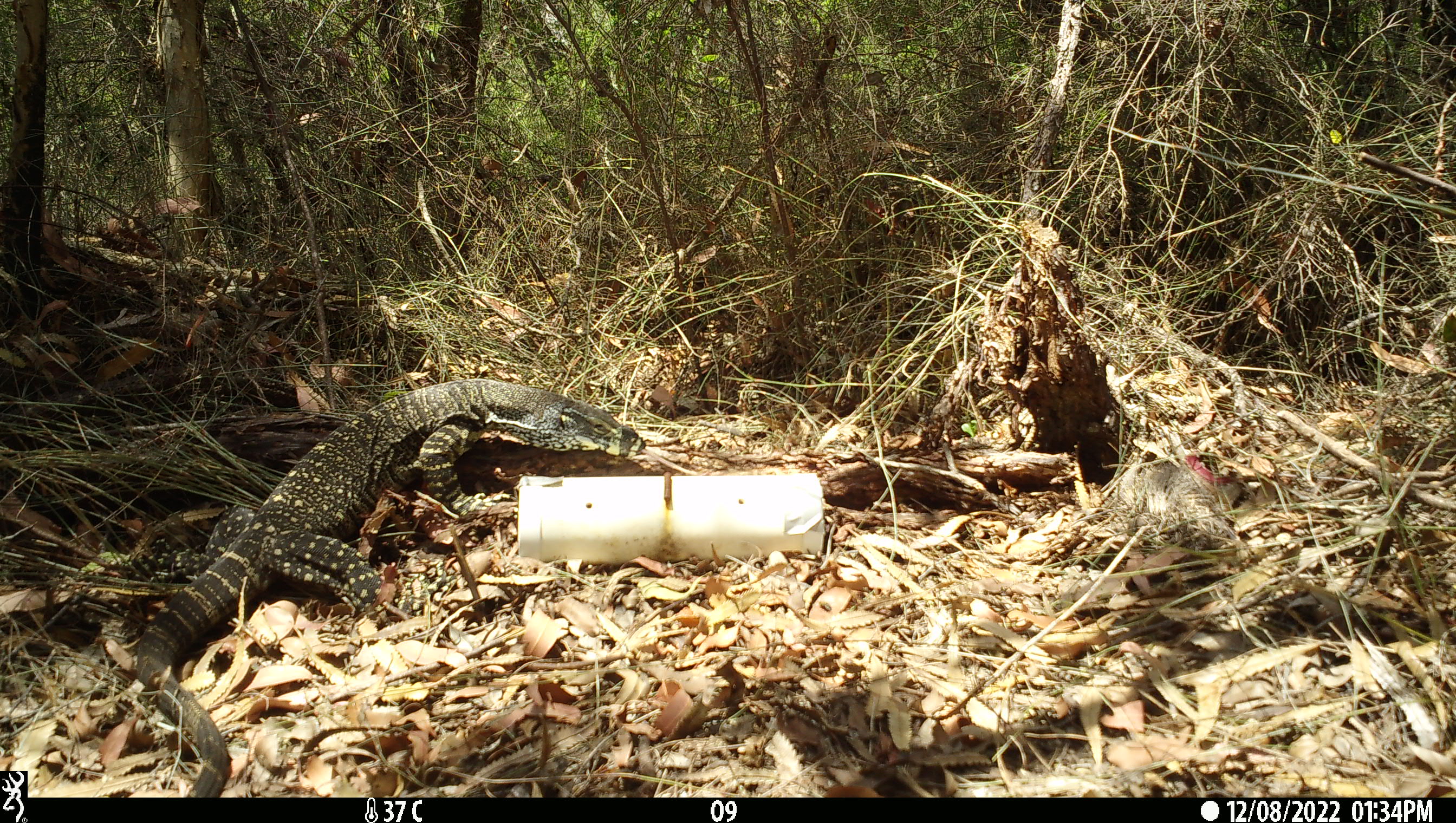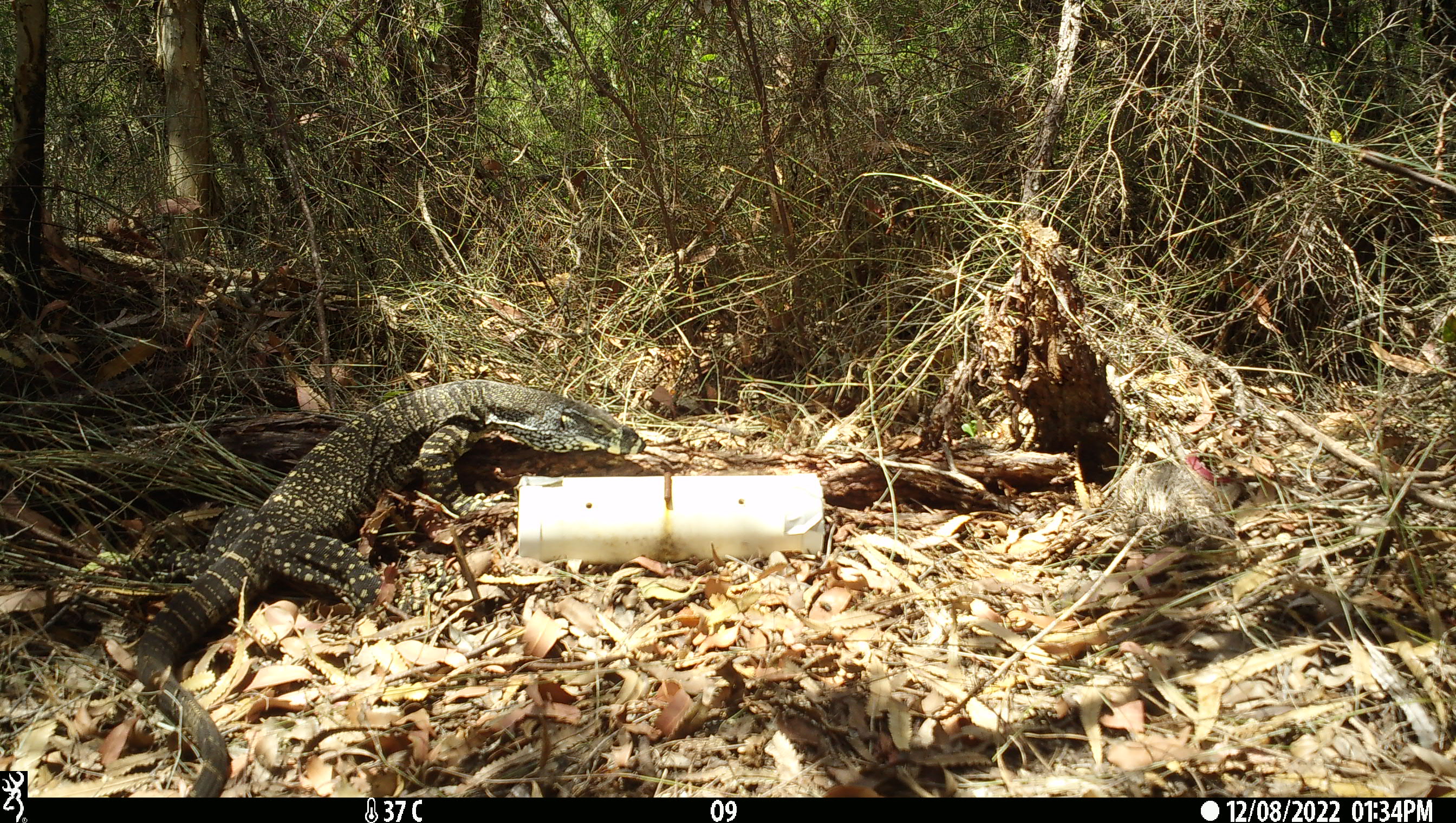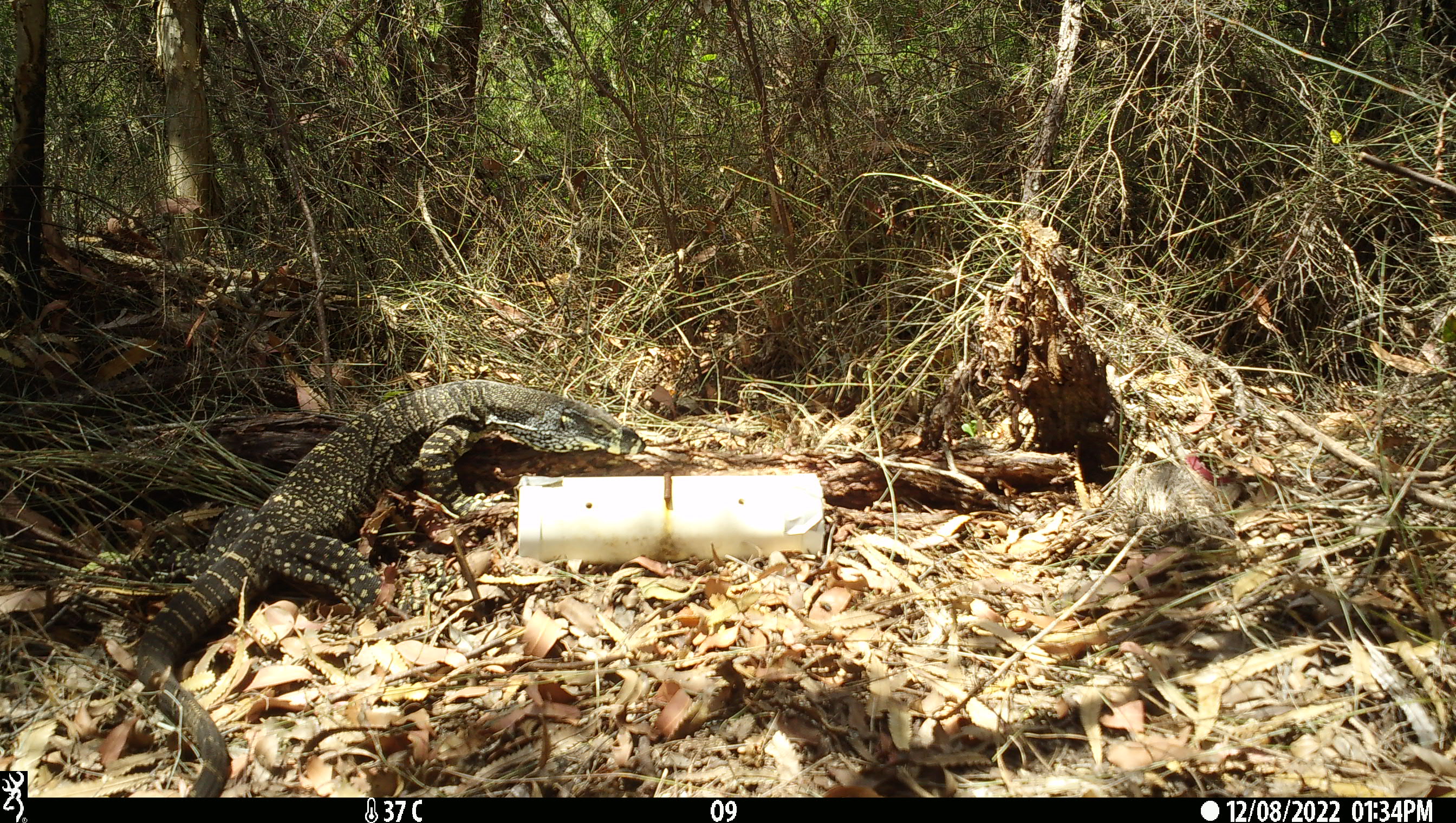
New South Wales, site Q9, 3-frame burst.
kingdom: Animalia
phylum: Chordata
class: Reptilia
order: Squamata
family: Varanidae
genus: Varanus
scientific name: Varanus varius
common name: lace monitor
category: goanna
Goanna (lace monitor) (Varanus varius).